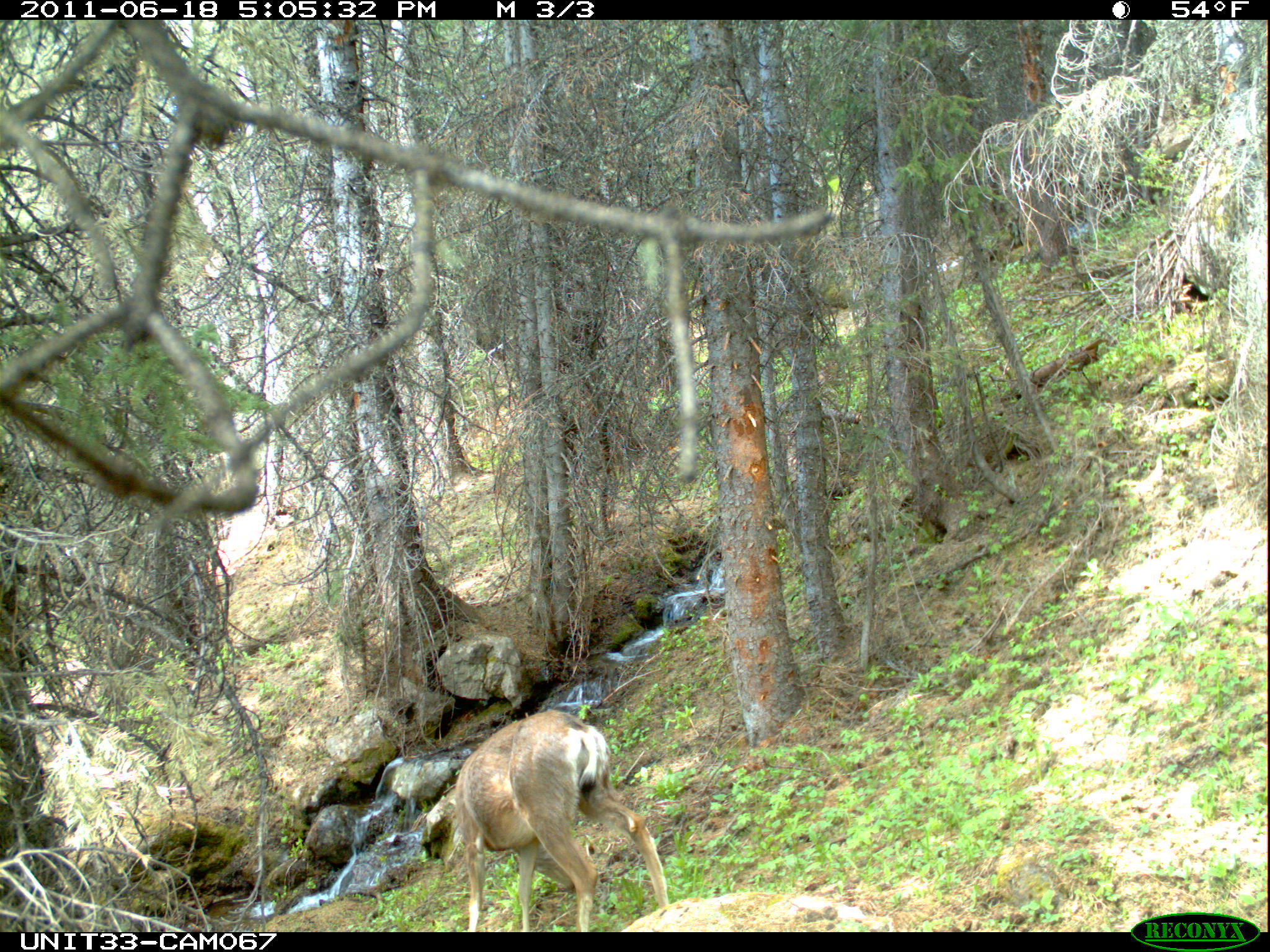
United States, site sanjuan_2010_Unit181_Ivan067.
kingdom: Animalia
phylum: Chordata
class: Mammalia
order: Artiodactyla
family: Cervidae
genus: Odocoileus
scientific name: Odocoileus hemionus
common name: mule deer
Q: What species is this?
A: Odocoileus hemionus (mule deer).